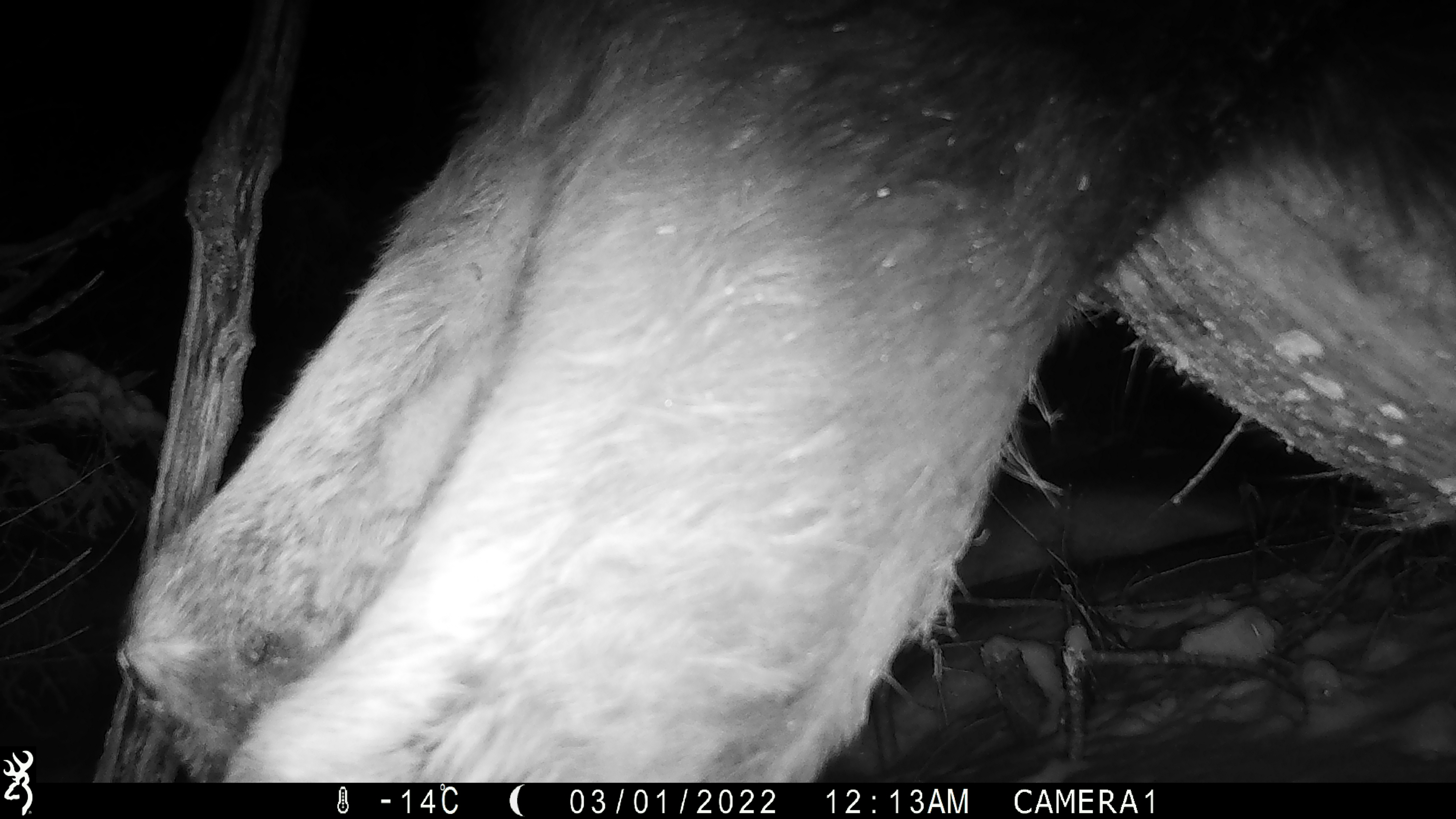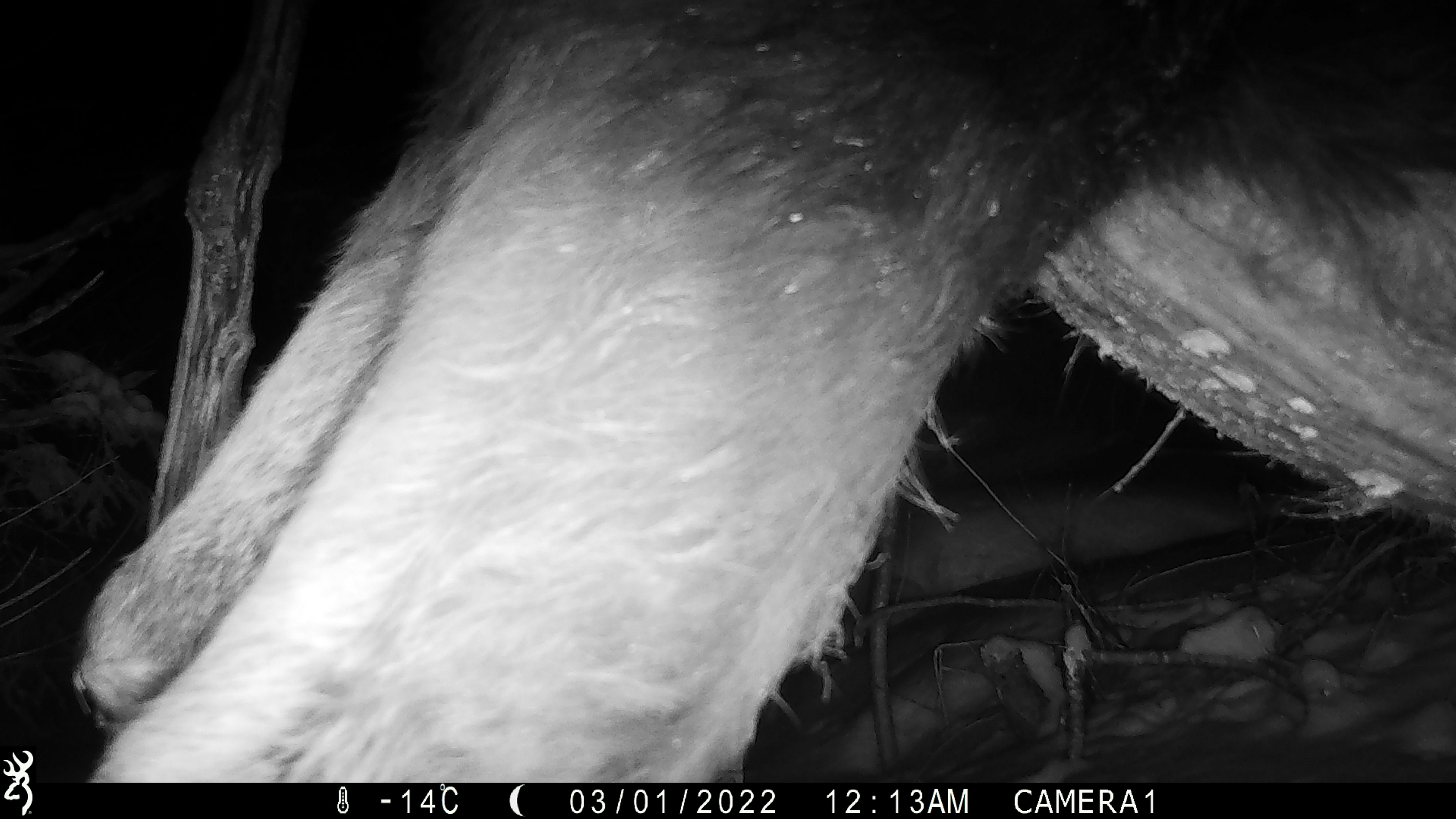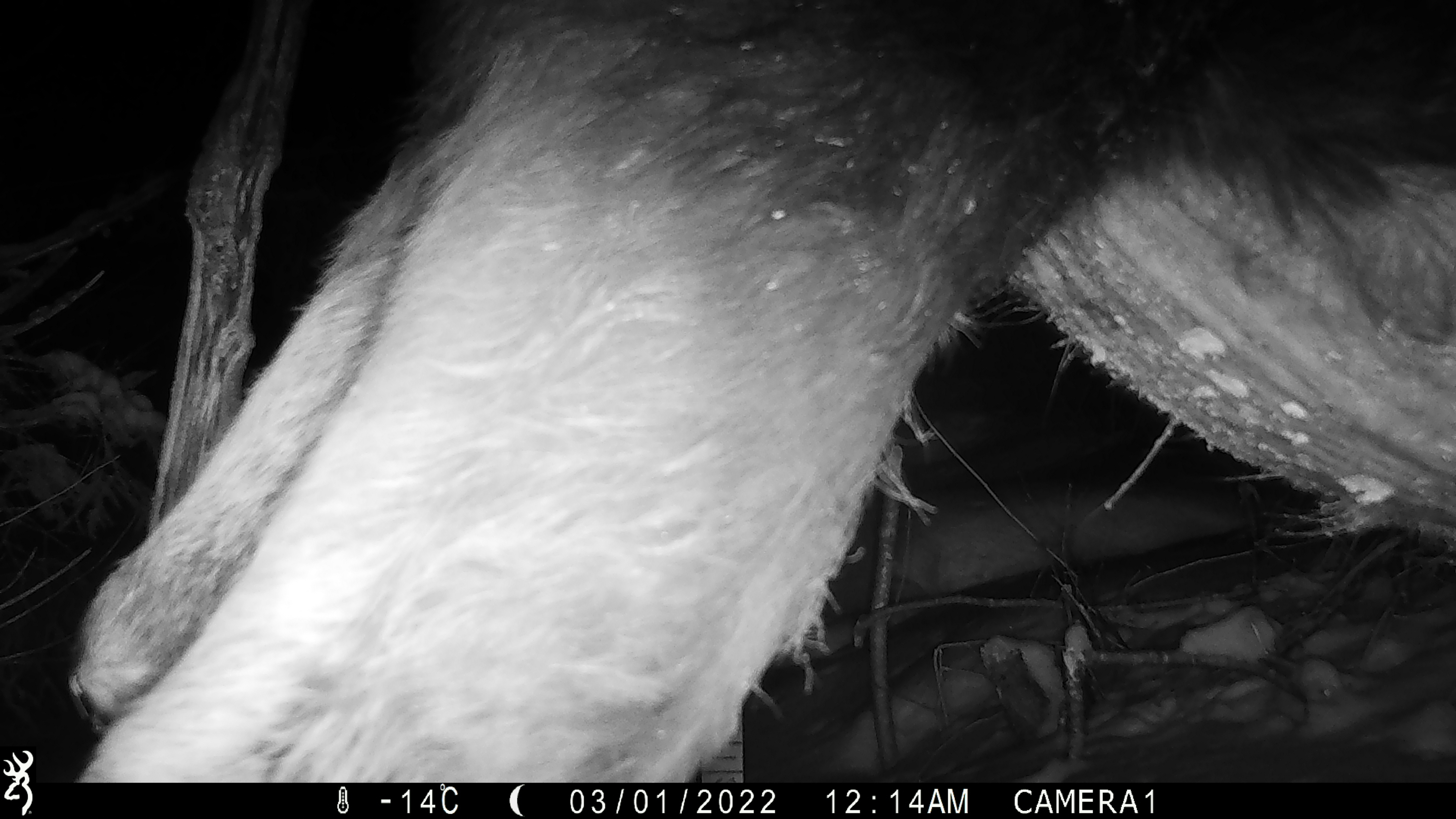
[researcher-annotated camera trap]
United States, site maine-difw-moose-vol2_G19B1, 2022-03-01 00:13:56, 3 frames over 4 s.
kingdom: Animalia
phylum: Chordata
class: Mammalia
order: Artiodactyla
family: Cervidae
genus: Alces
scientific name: Alces alces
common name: moose